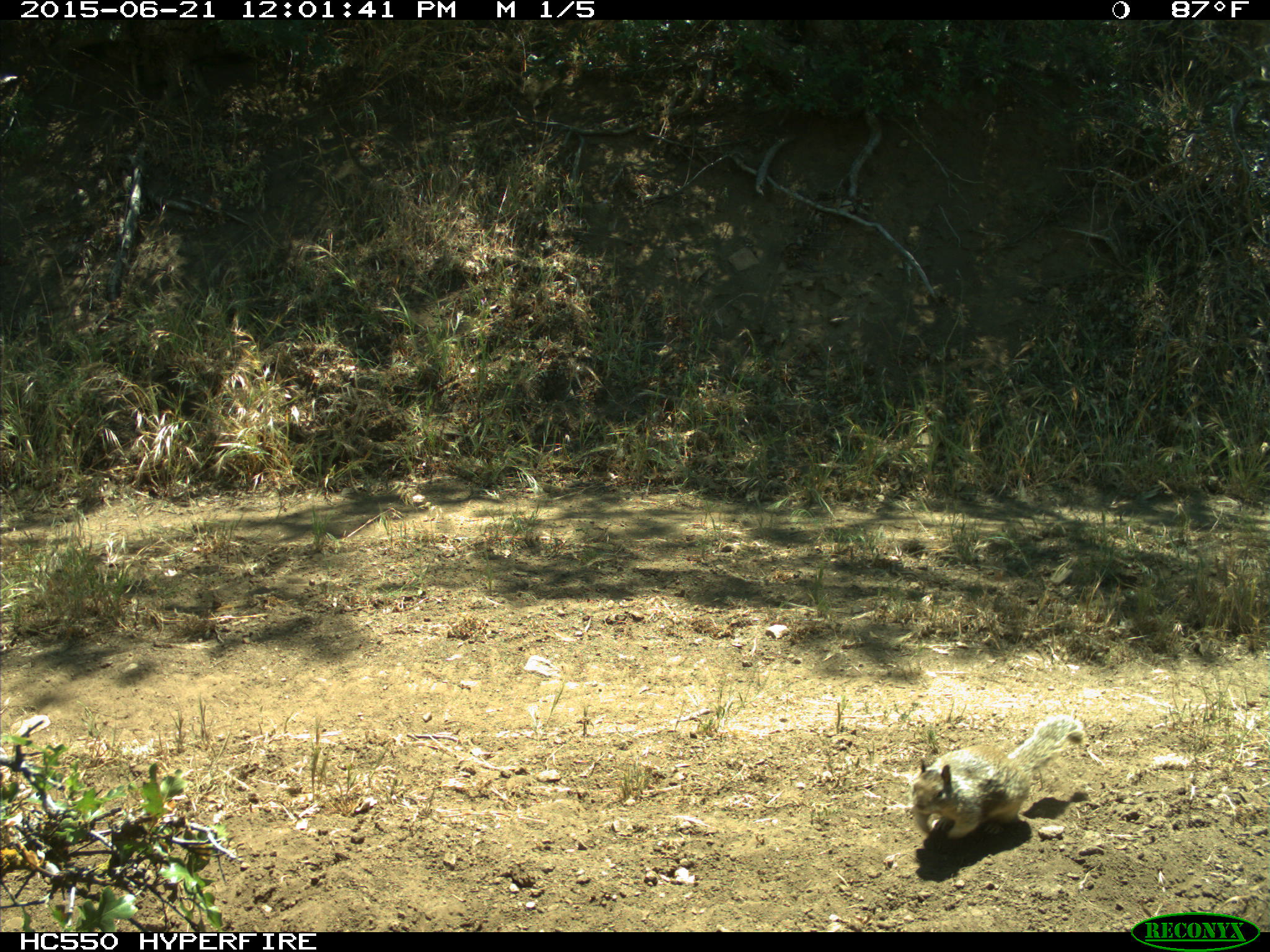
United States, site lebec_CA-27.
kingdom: Animalia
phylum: Chordata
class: Mammalia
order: Rodentia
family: Sciuridae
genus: Otospermophilus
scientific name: Otospermophilus beecheyi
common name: california ground squirrel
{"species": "Otospermophilus beecheyi (california ground squirrel)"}